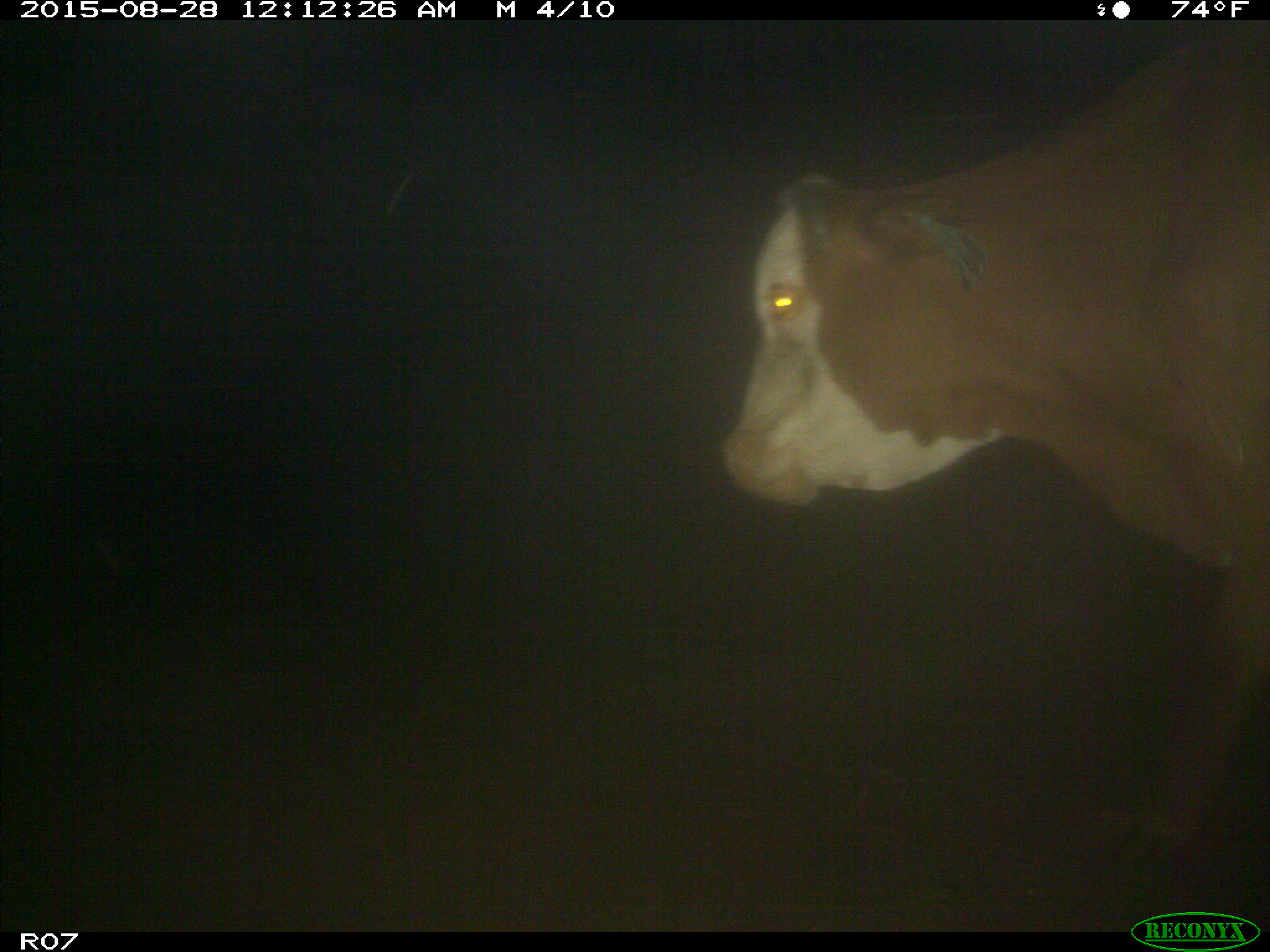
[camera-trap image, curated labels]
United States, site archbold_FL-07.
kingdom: Animalia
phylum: Chordata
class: Mammalia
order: Artiodactyla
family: Bovidae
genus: Bos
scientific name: Bos taurus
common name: domestic cow